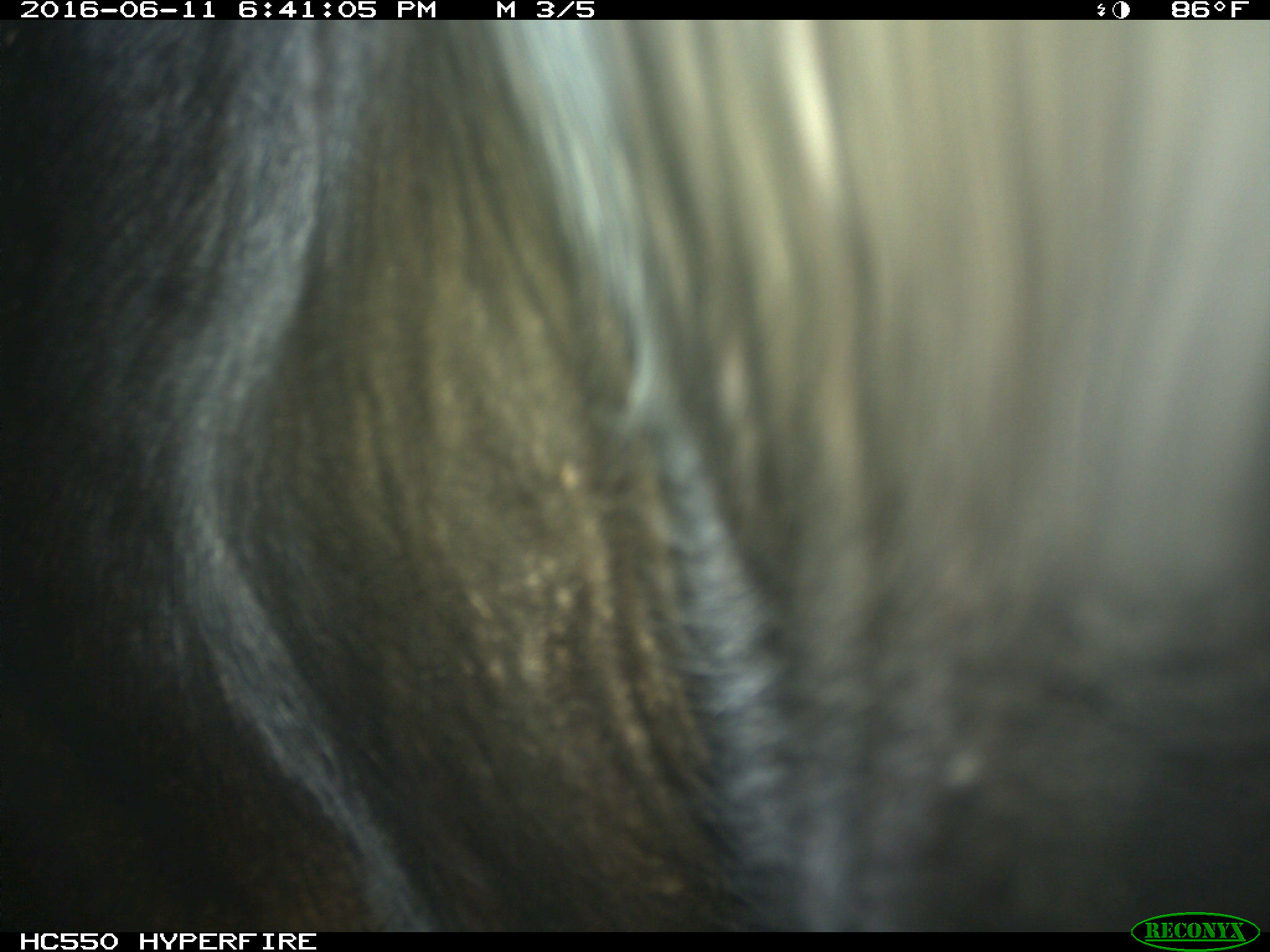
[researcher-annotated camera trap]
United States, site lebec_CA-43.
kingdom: Animalia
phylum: Chordata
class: Mammalia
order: Artiodactyla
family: Bovidae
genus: Bos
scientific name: Bos taurus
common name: domestic cow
Bos taurus (domestic cow).